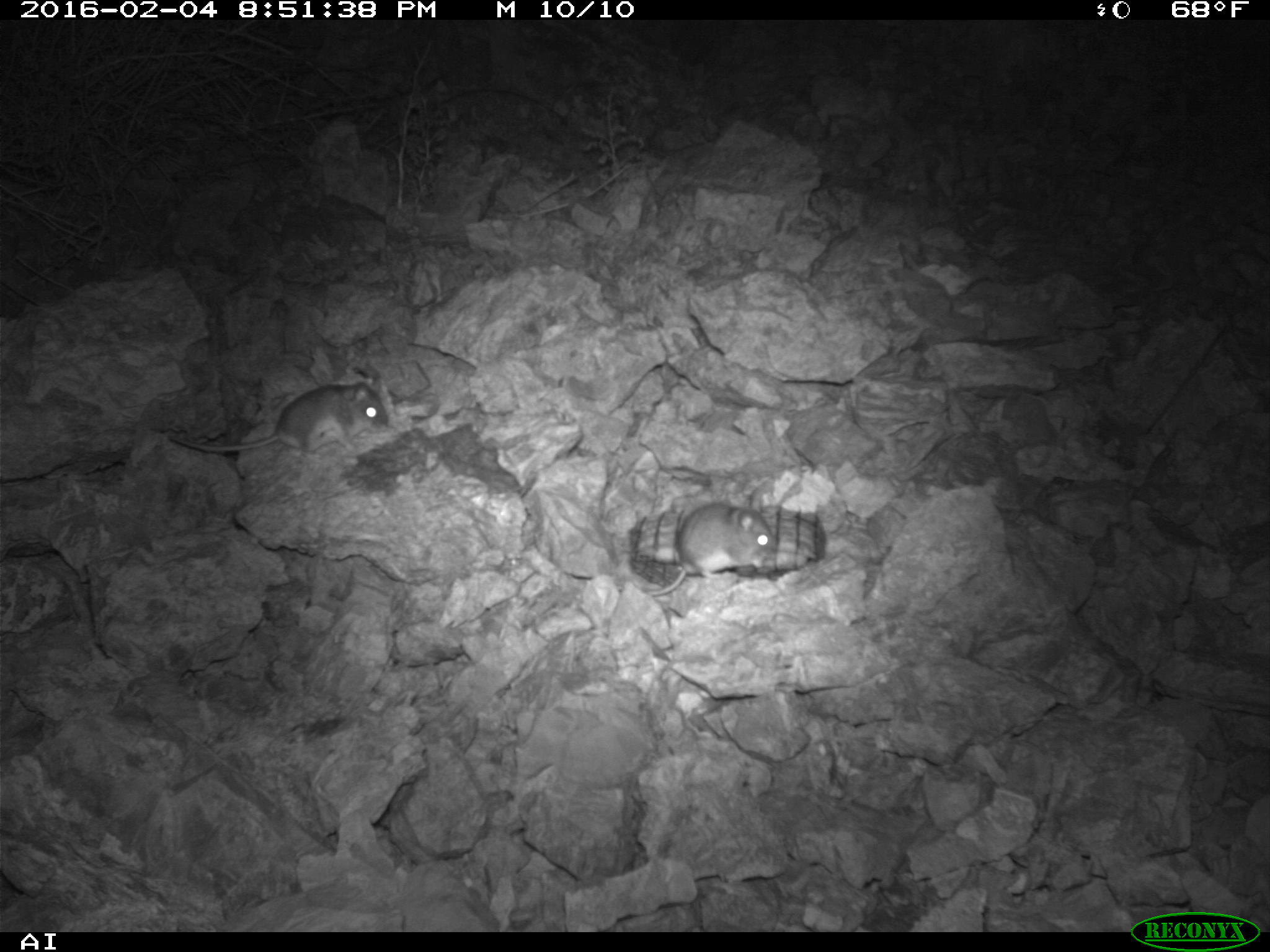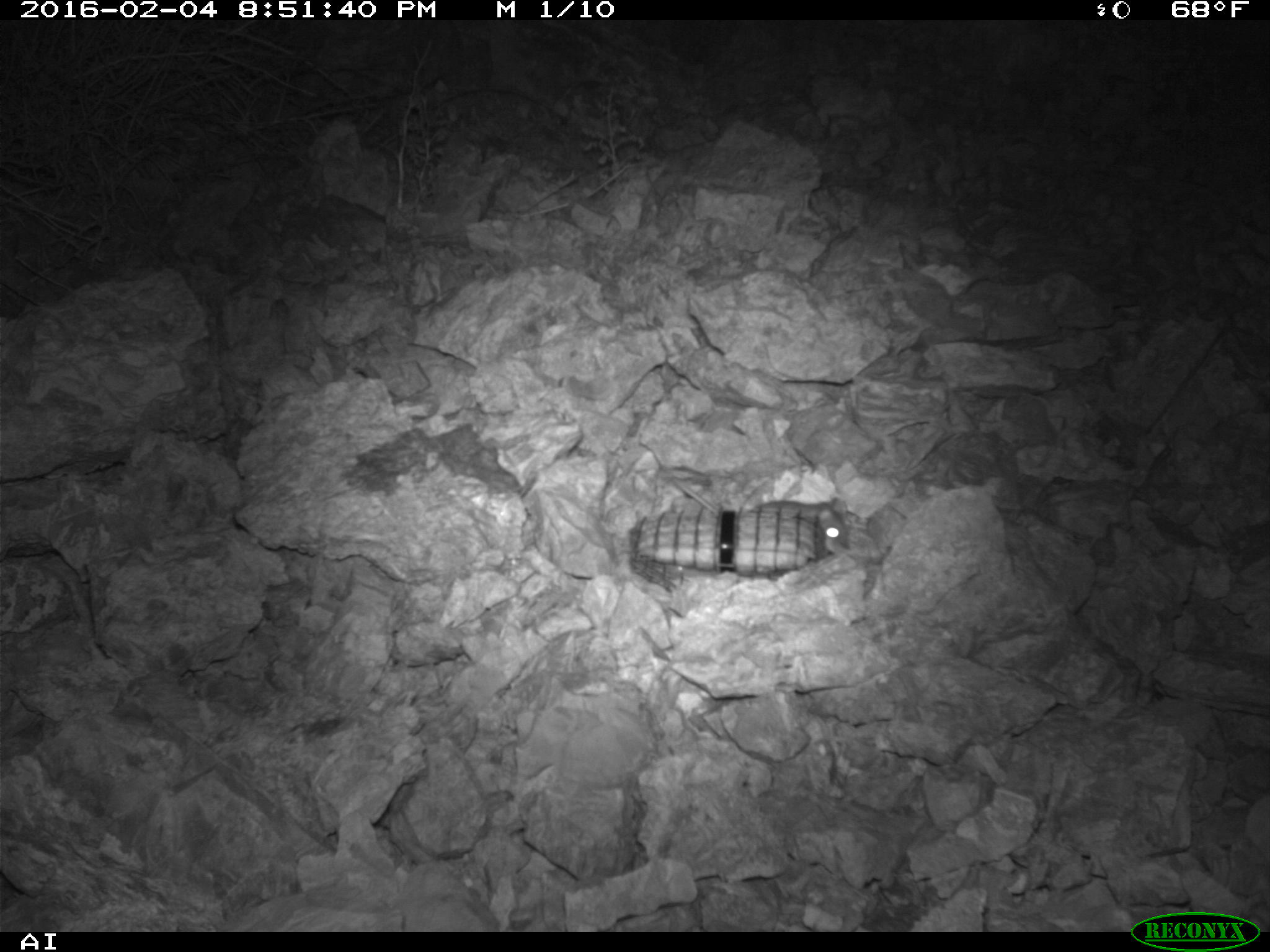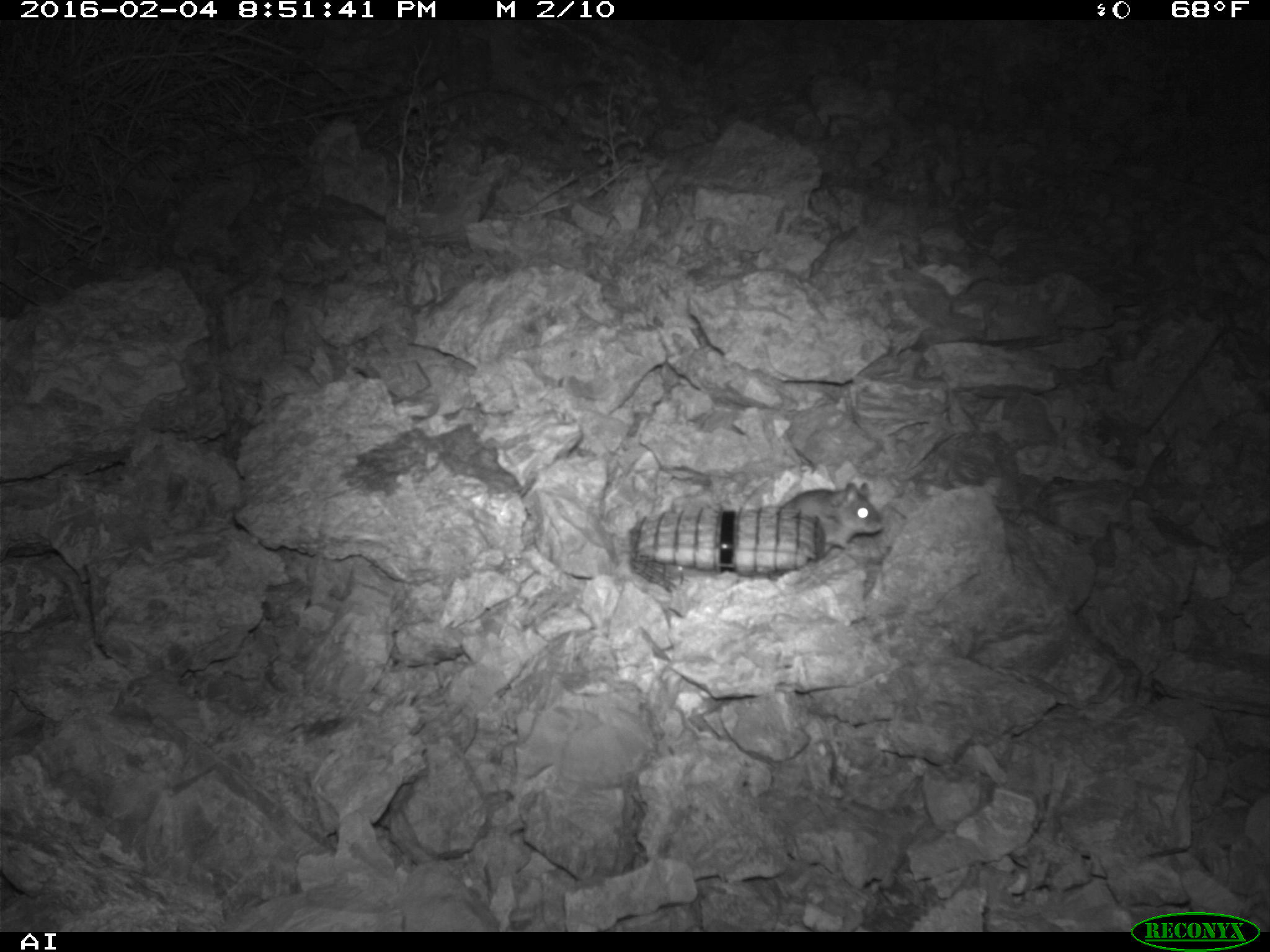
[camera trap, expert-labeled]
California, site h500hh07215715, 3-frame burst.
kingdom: Animalia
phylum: Chordata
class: Mammalia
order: Rodentia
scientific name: Rodentia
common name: rodent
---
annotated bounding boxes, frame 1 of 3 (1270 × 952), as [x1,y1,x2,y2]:
rodent: [166,382,391,462]; [632,501,775,594]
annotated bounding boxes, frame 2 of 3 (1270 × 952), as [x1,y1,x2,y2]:
rodent: [672,477,850,553]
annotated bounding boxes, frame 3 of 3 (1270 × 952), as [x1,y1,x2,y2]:
rodent: [781,482,884,553]